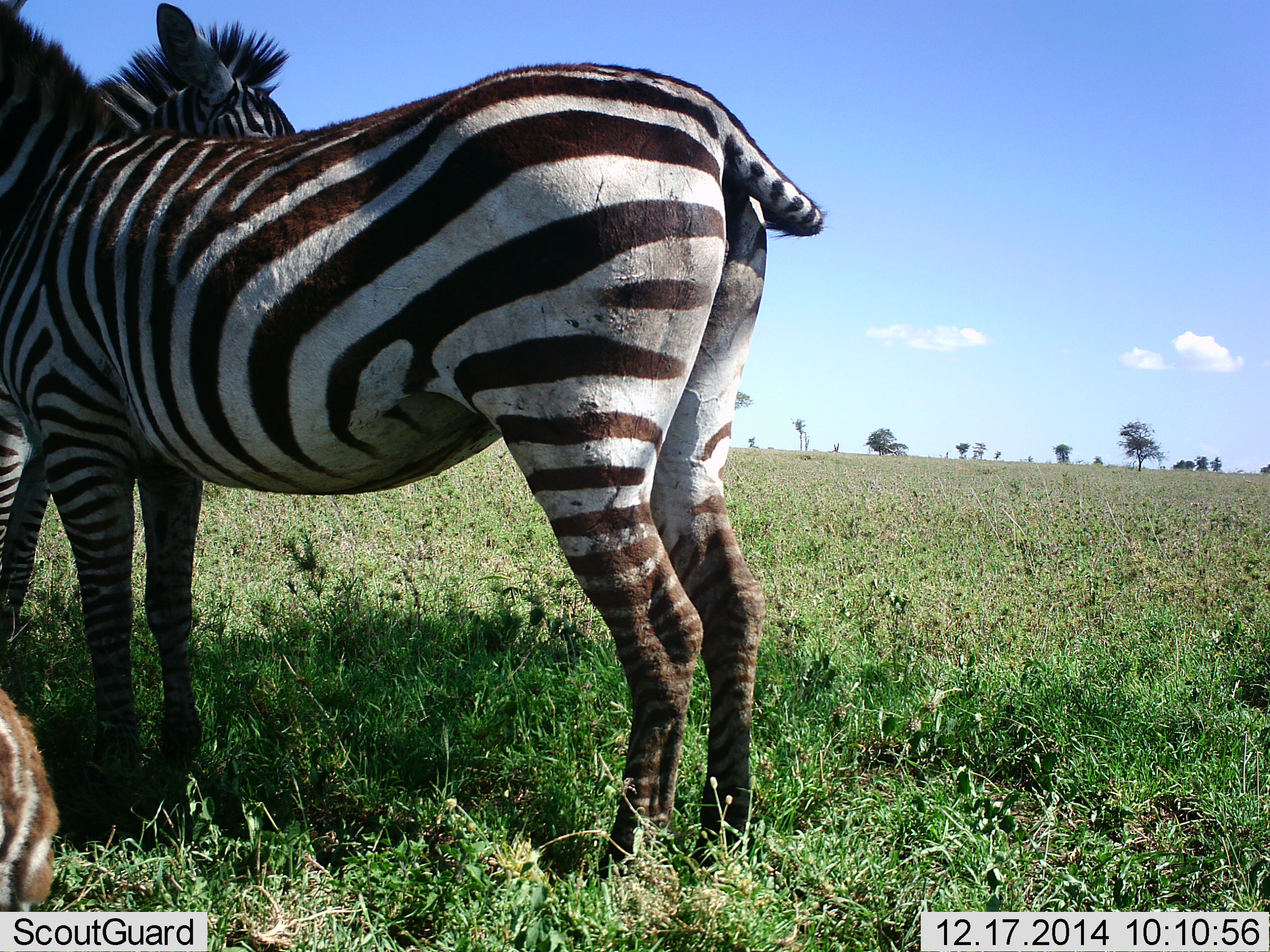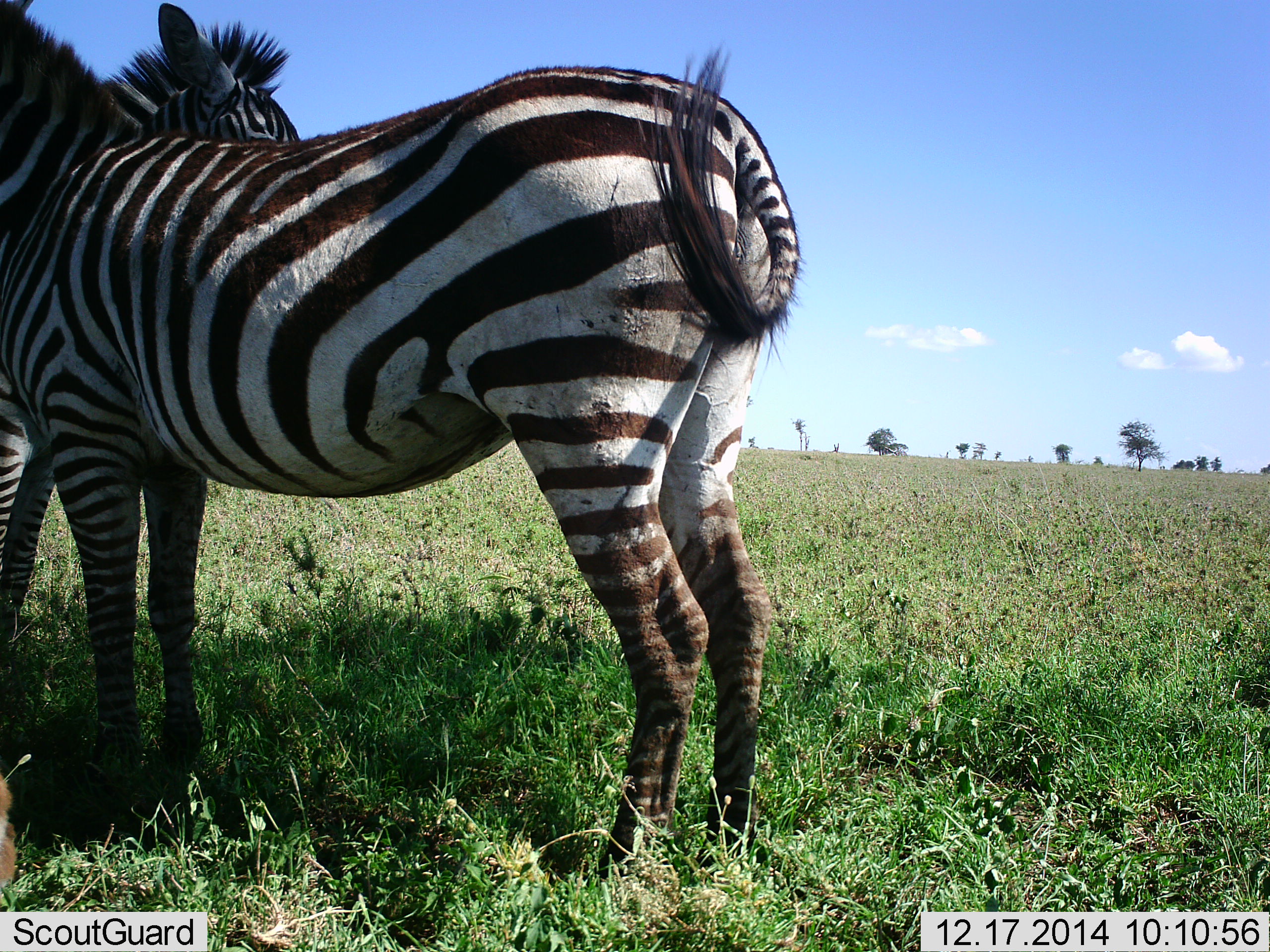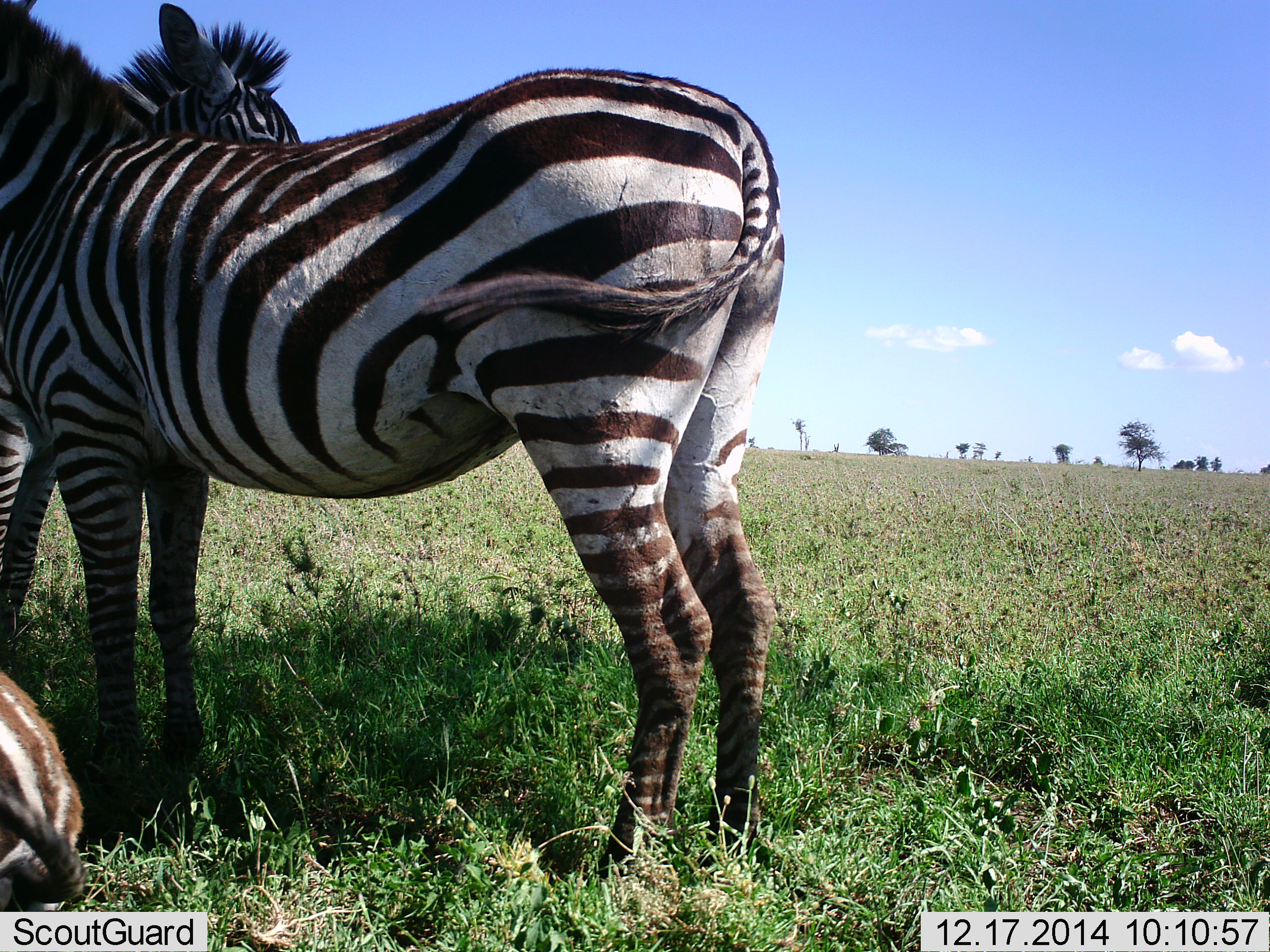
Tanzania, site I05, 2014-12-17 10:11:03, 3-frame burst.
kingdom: Animalia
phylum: Chordata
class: Mammalia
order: Perissodactyla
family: Equidae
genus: Equus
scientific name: Equus quagga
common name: plains zebra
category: zebra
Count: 3.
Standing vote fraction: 90%.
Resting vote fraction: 10%.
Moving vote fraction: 20%.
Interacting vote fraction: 20%.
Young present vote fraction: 0%.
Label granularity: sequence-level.